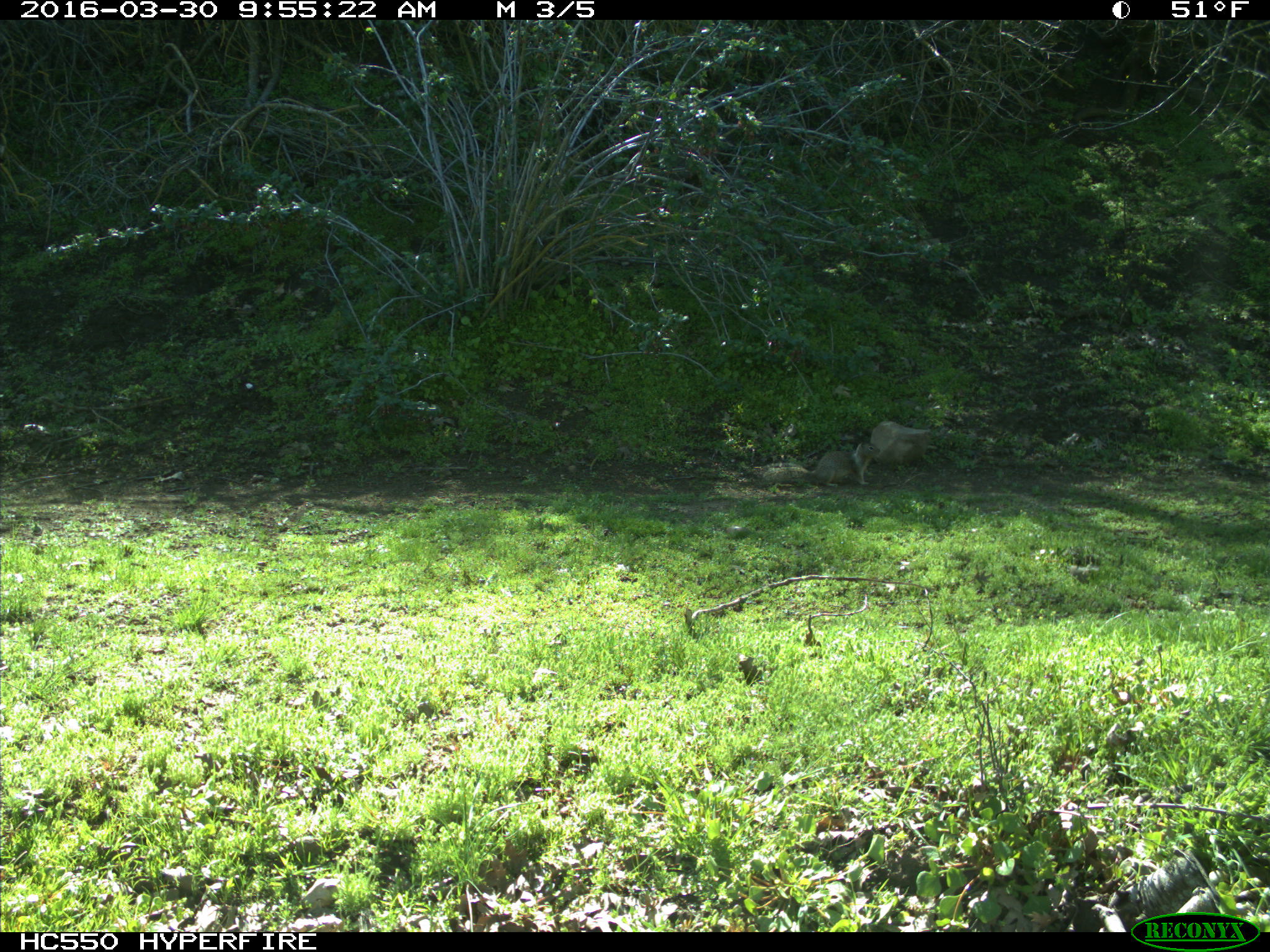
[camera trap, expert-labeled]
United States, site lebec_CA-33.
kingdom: Animalia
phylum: Chordata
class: Mammalia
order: Rodentia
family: Sciuridae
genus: Otospermophilus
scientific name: Otospermophilus beecheyi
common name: california ground squirrel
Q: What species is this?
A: Otospermophilus beecheyi (california ground squirrel).